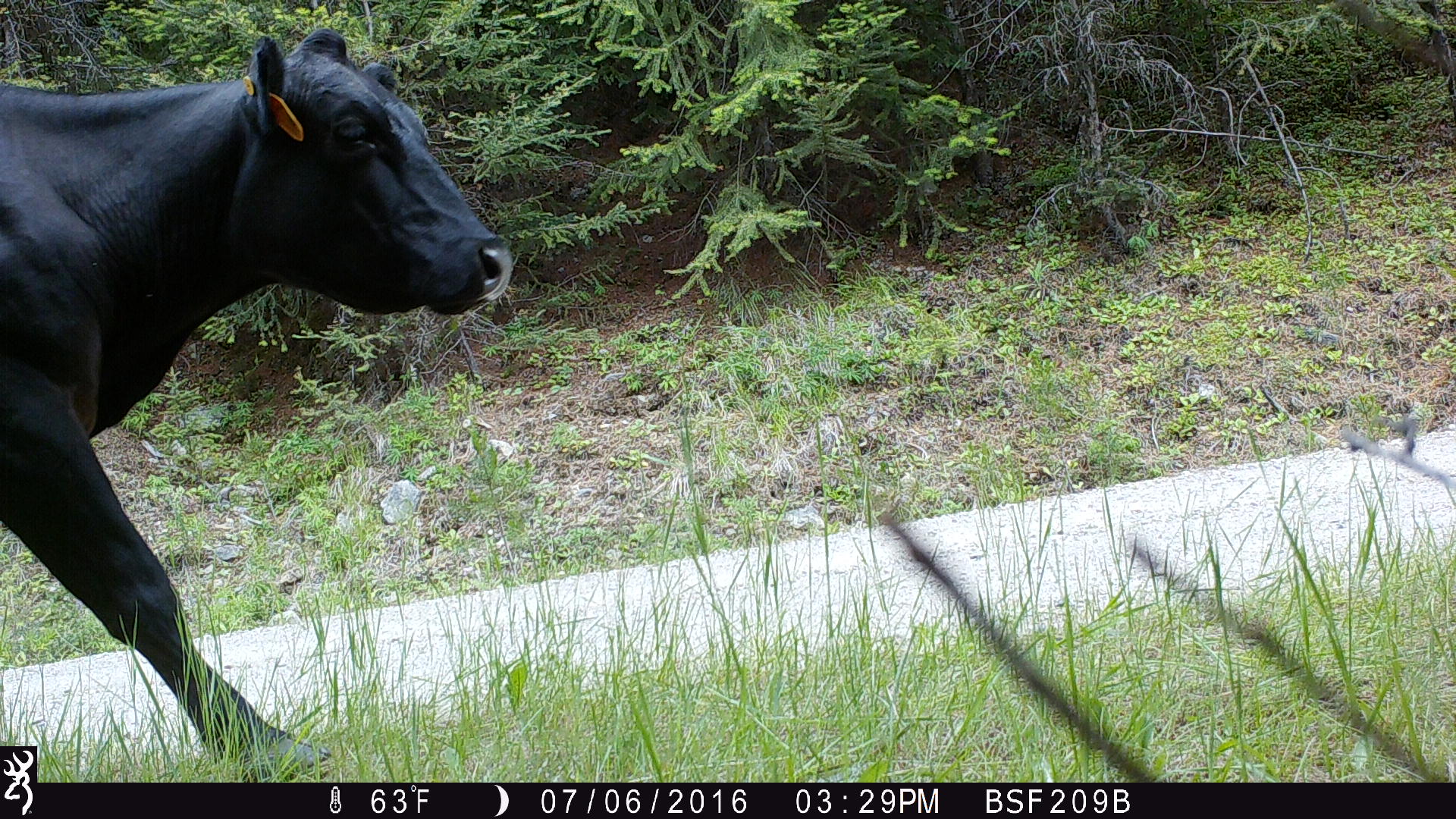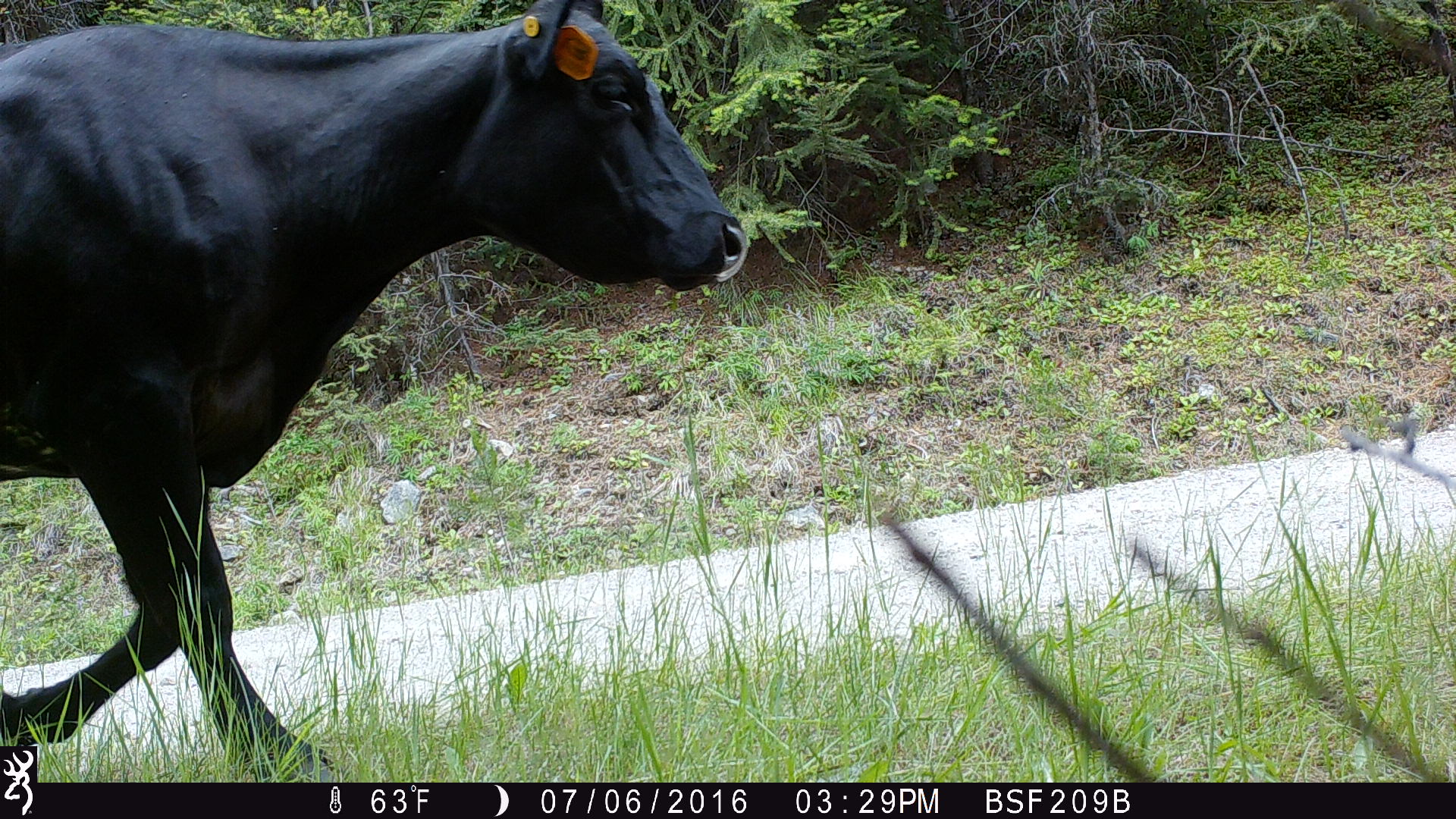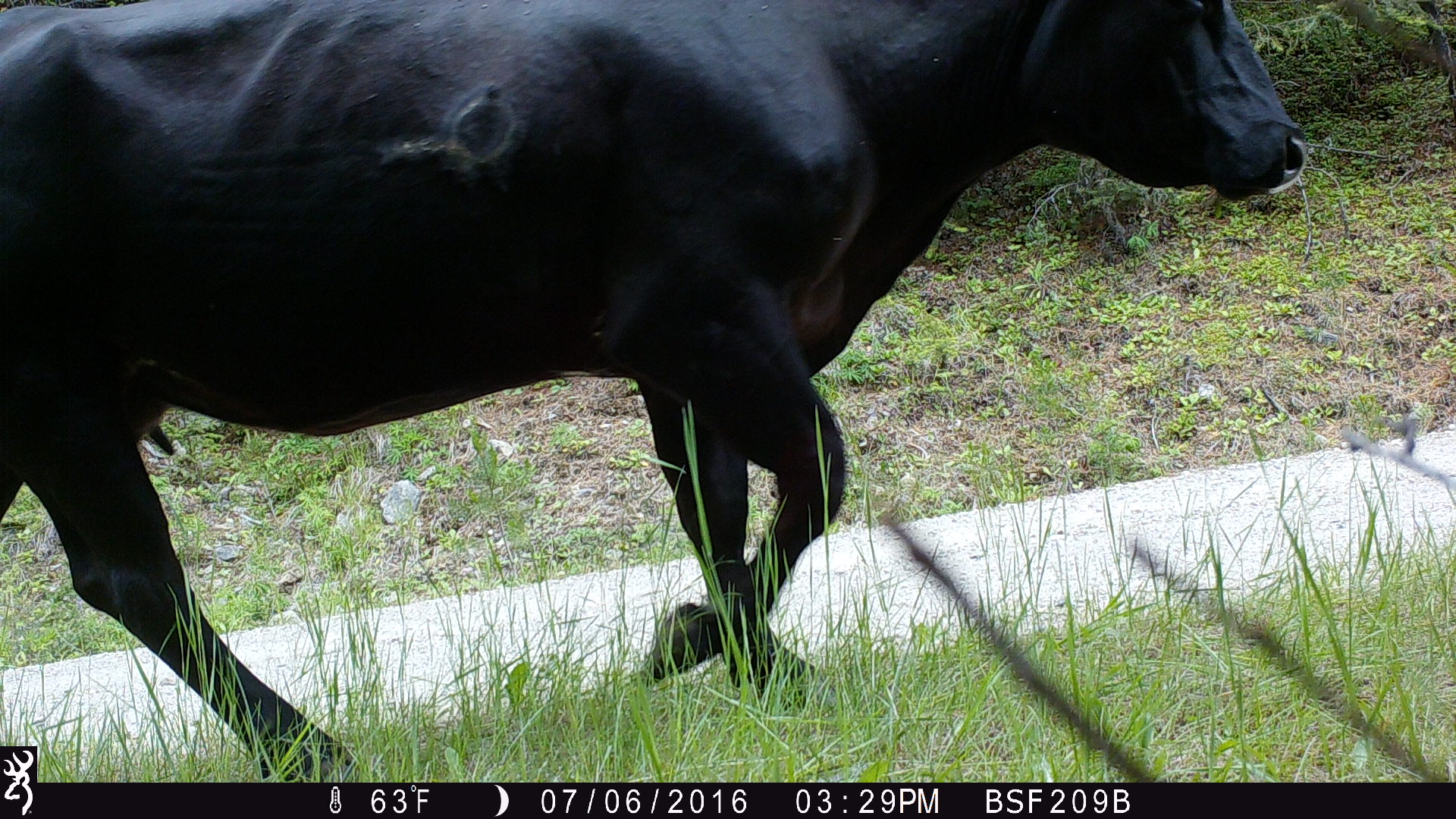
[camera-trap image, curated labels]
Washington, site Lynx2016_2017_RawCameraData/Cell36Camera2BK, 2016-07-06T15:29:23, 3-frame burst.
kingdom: Animalia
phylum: Chordata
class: Mammalia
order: Artiodactyla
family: Bovidae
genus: Bos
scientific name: Bos taurus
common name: domestic cattle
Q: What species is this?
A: Domestic cattle (Bos taurus).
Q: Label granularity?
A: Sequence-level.